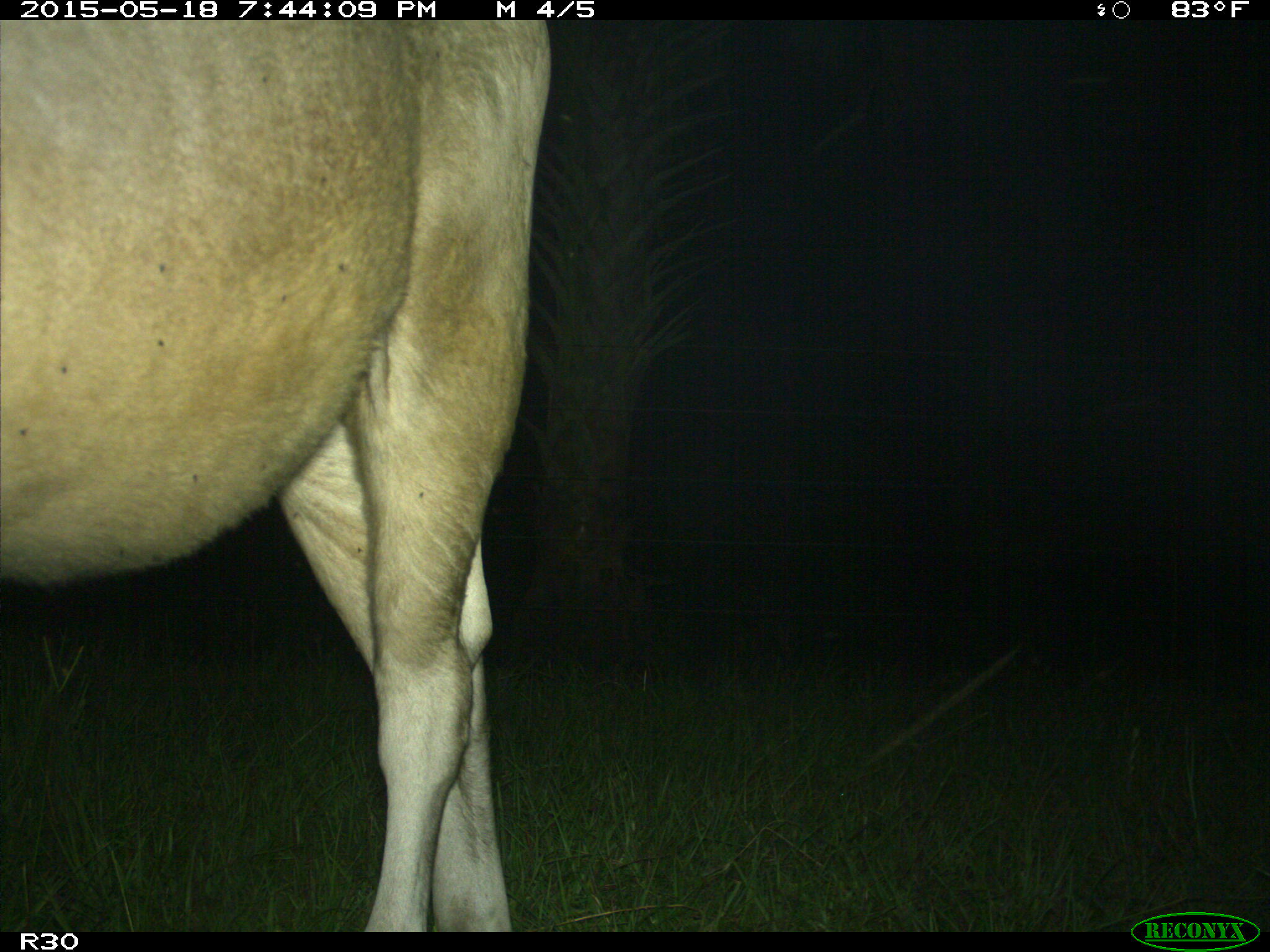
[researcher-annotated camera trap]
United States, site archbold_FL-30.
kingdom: Animalia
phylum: Chordata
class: Mammalia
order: Artiodactyla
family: Bovidae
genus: Bos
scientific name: Bos taurus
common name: domestic cow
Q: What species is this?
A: Bos taurus (domestic cow).